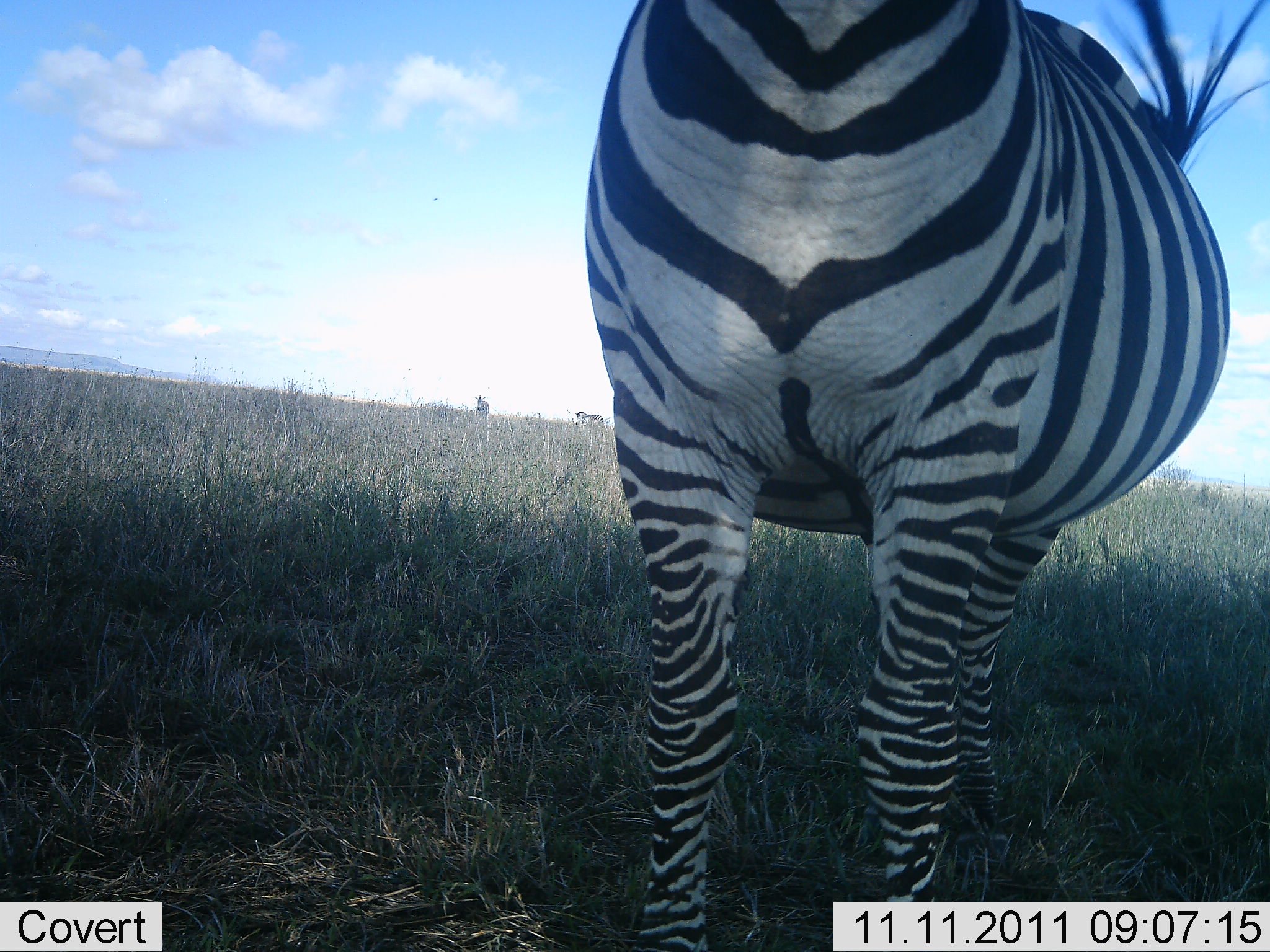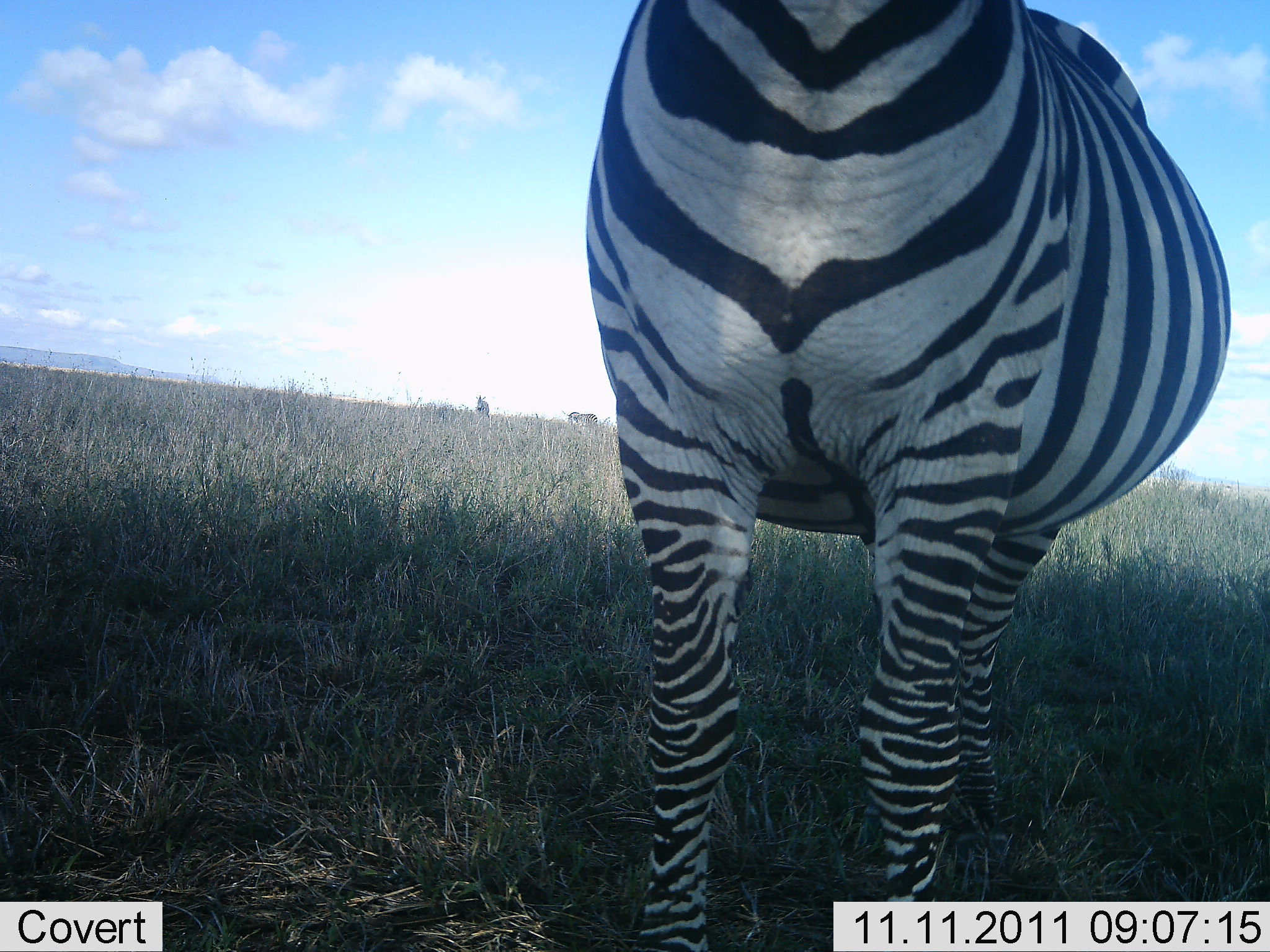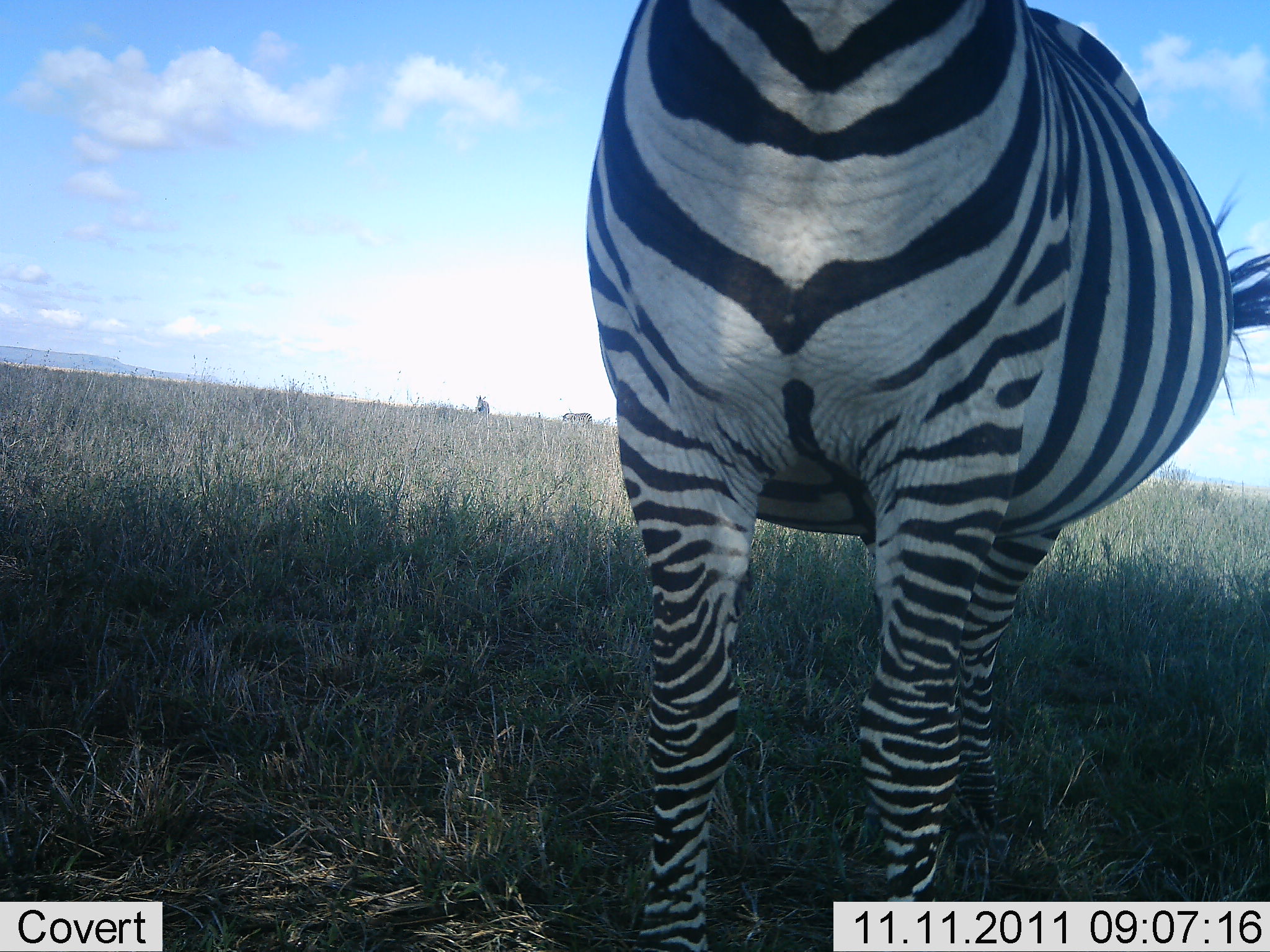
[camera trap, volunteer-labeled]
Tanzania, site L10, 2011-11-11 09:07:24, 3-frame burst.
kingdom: Animalia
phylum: Chordata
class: Mammalia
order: Perissodactyla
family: Equidae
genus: Equus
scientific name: Equus quagga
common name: plains zebra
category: zebra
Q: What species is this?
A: Zebra (plains zebra) (Equus quagga).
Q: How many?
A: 1.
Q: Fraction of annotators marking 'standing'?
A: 100%.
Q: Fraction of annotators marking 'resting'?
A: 0%.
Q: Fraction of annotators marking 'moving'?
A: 8%.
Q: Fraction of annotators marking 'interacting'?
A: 8%.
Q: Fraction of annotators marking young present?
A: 0%.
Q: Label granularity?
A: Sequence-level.